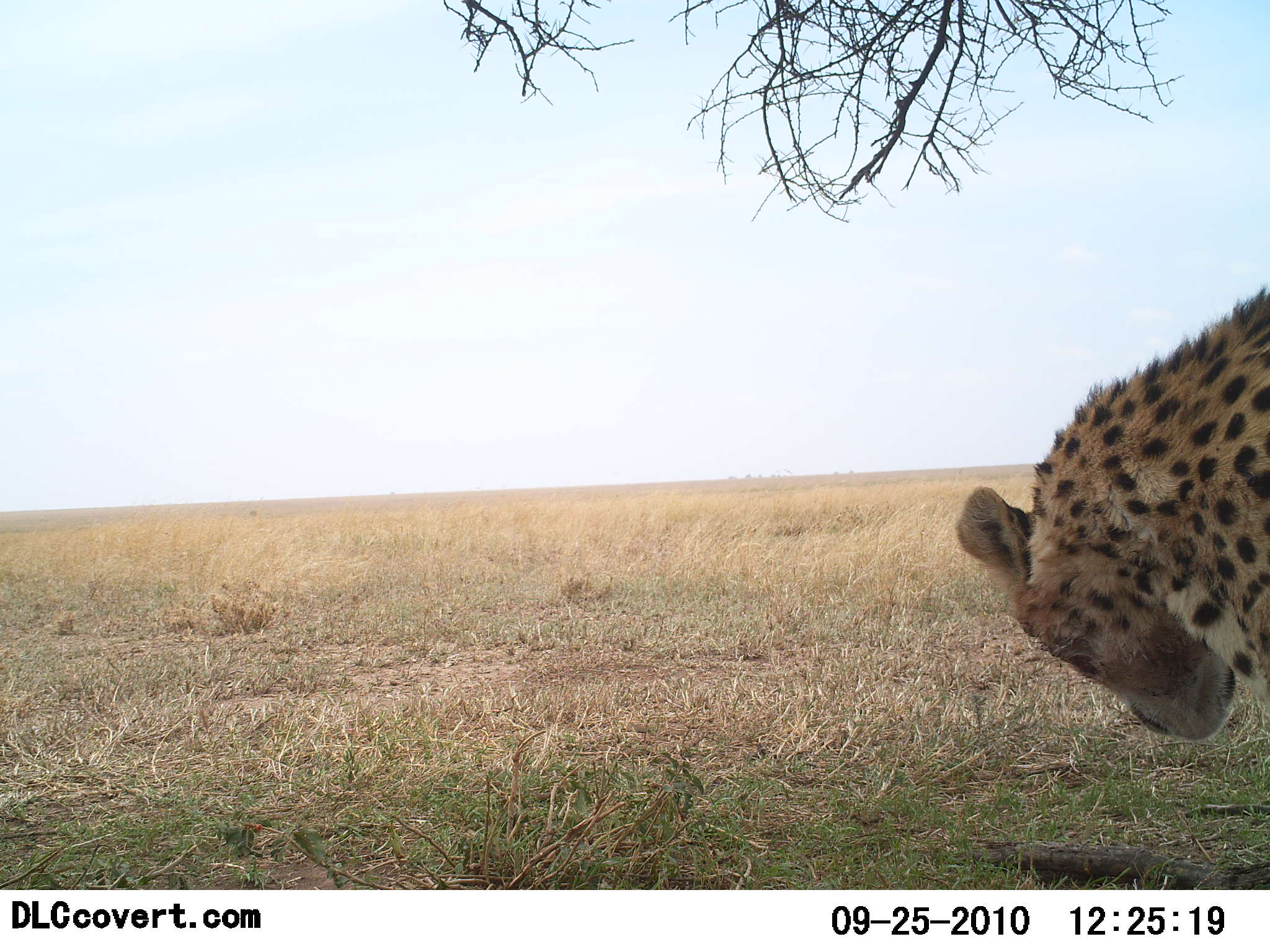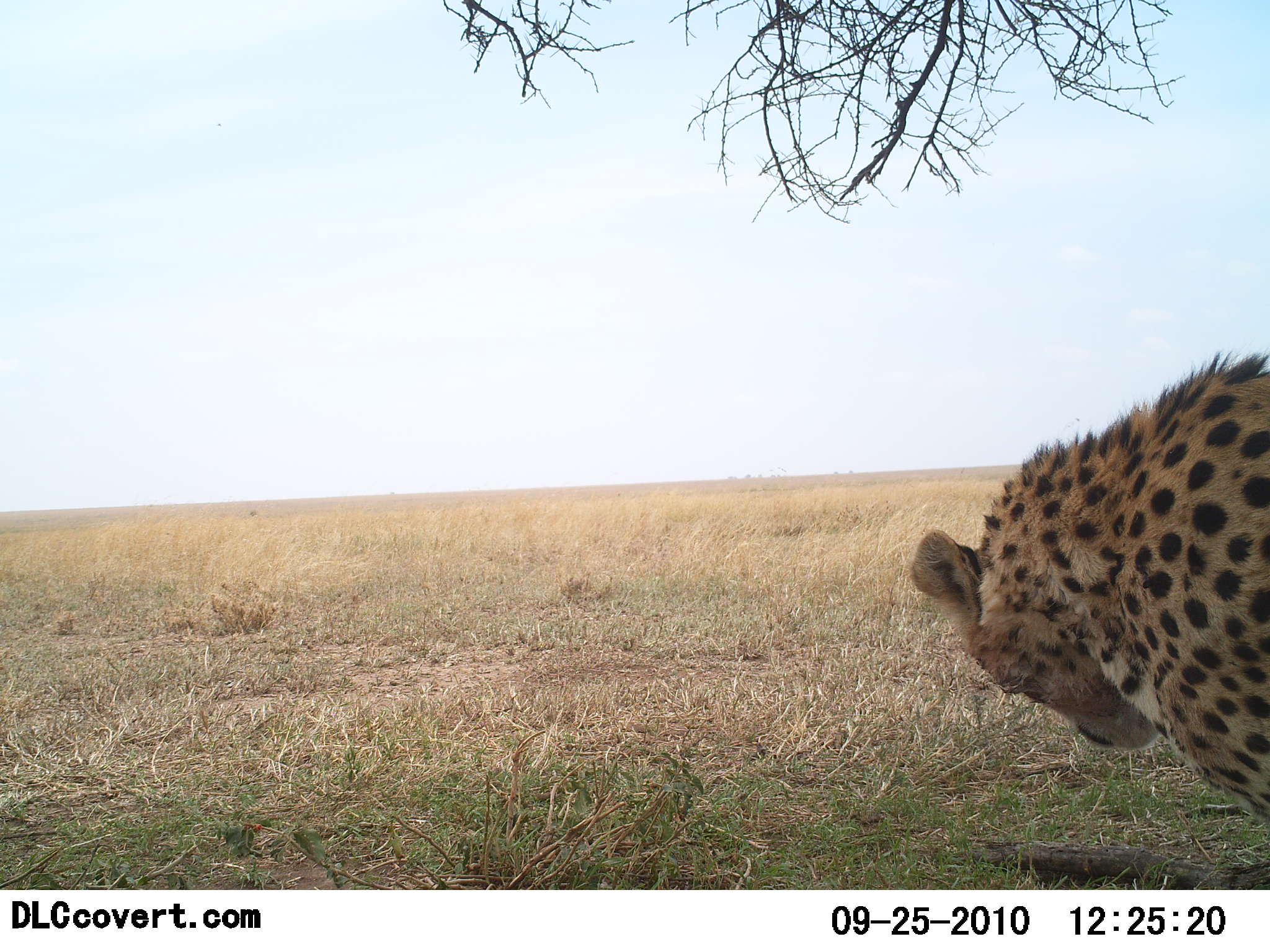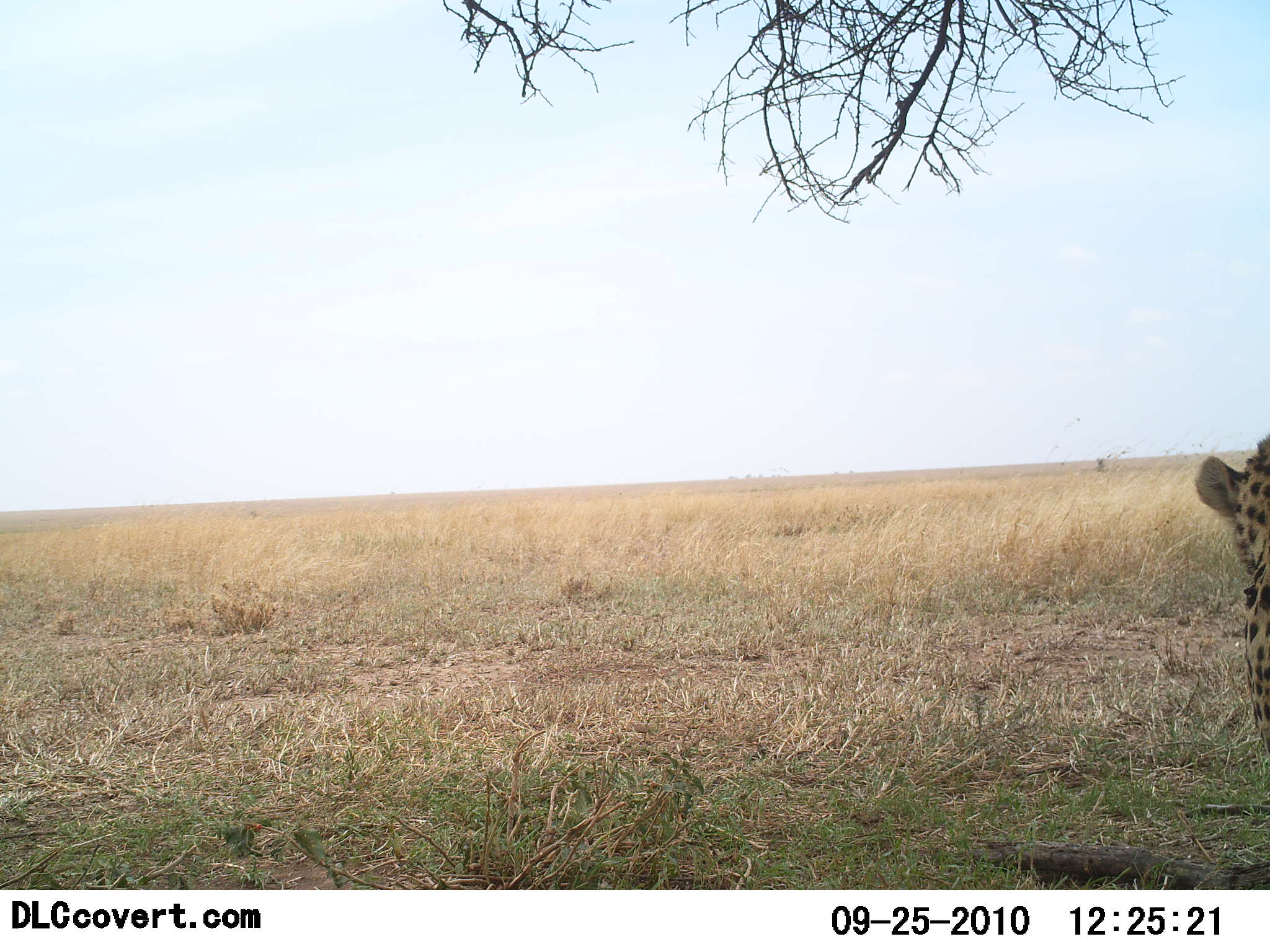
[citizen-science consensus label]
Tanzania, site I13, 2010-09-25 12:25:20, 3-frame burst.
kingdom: Animalia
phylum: Chordata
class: Mammalia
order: Carnivora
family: Felidae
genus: Acinonyx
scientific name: Acinonyx jubatus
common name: cheetah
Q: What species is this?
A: Cheetah (Acinonyx jubatus).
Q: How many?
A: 1.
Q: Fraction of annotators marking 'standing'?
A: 53%.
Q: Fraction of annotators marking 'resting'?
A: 24%.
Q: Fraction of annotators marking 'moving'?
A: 35%.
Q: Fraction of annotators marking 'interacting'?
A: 18%.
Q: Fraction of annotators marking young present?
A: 0%.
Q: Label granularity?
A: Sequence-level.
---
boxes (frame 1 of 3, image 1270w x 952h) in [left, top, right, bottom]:
animal: [954, 284, 1270, 744]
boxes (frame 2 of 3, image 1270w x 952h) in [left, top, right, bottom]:
animal: [908, 348, 1269, 826]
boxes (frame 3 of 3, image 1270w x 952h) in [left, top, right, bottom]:
animal: [1193, 431, 1270, 761]